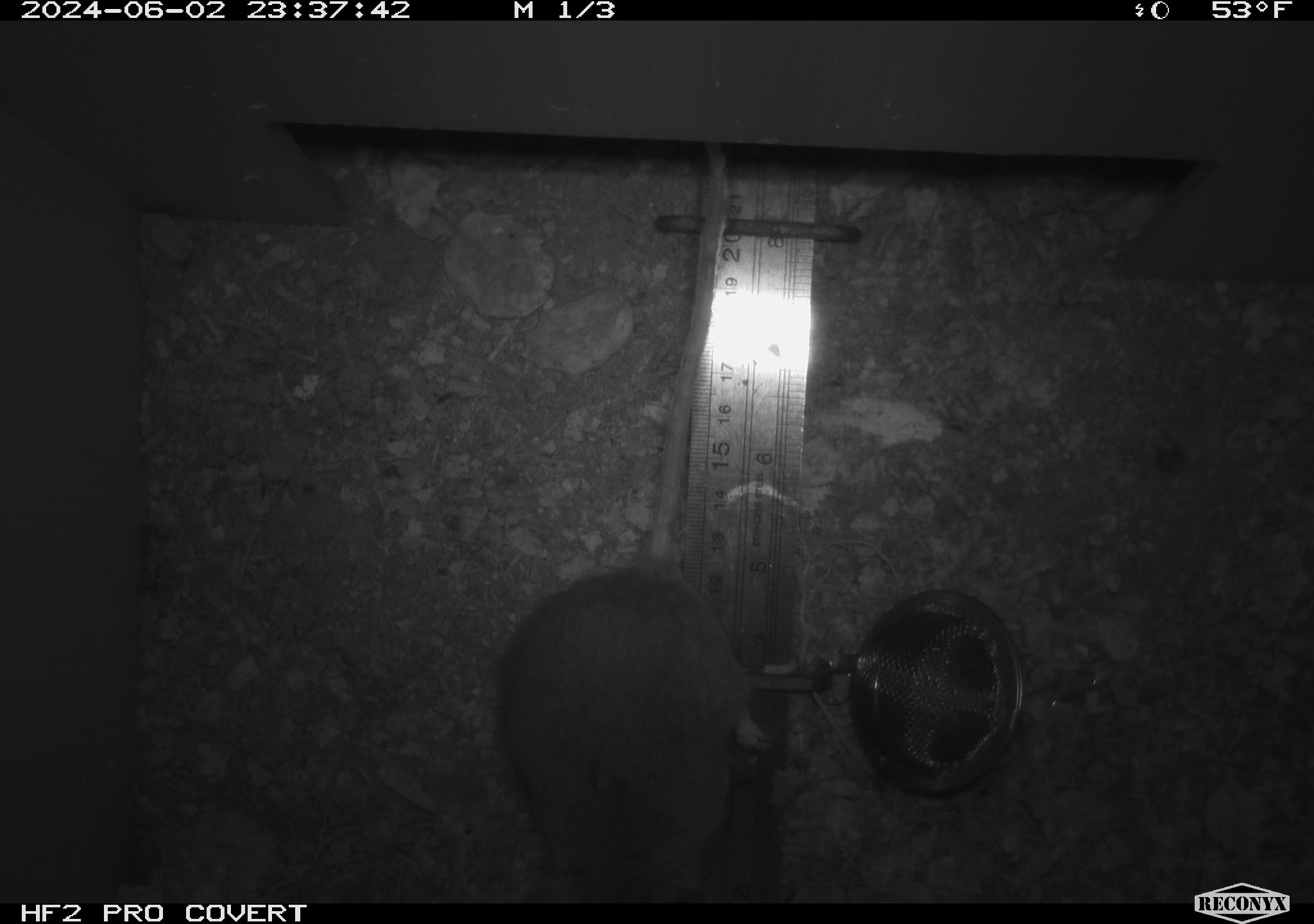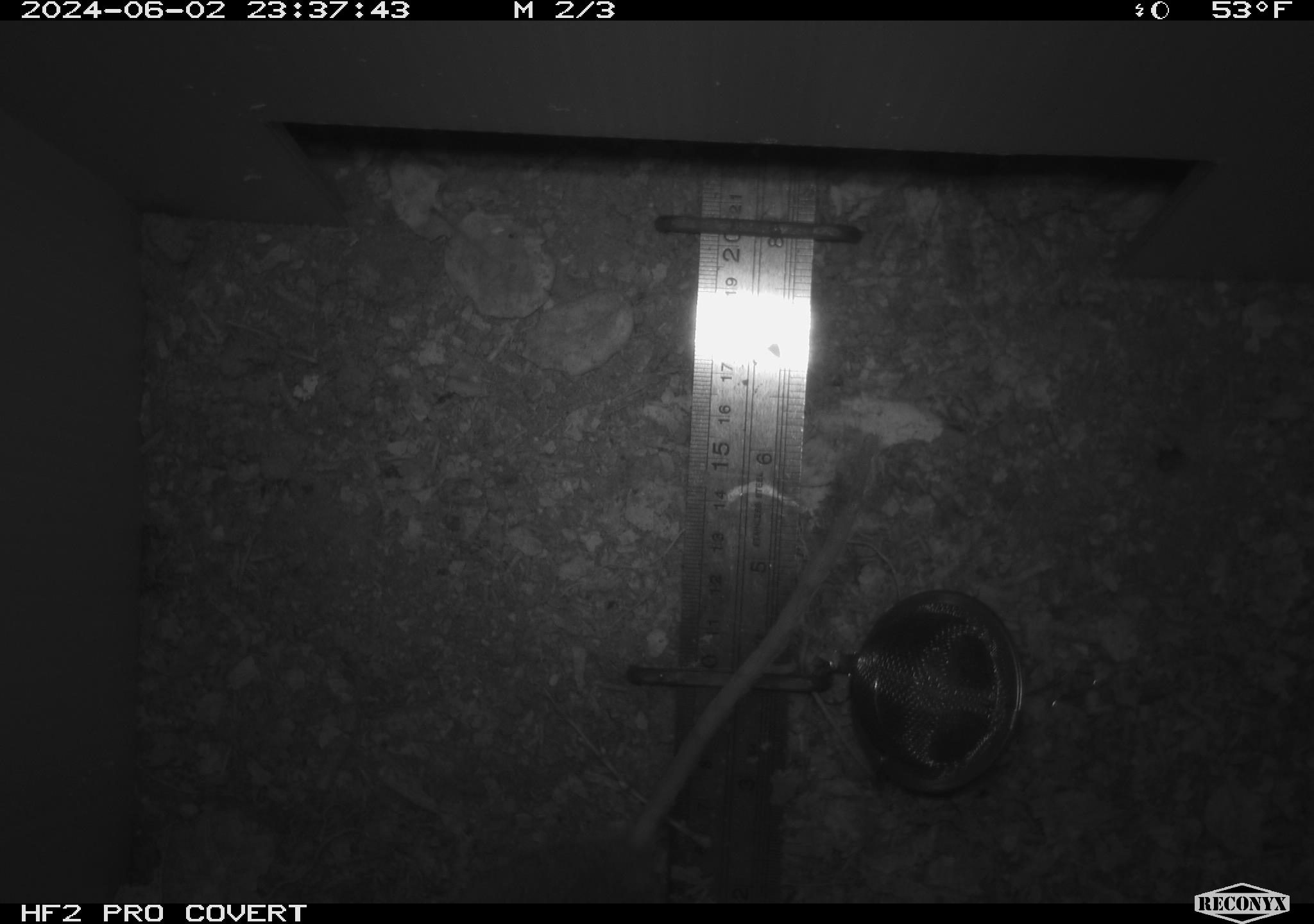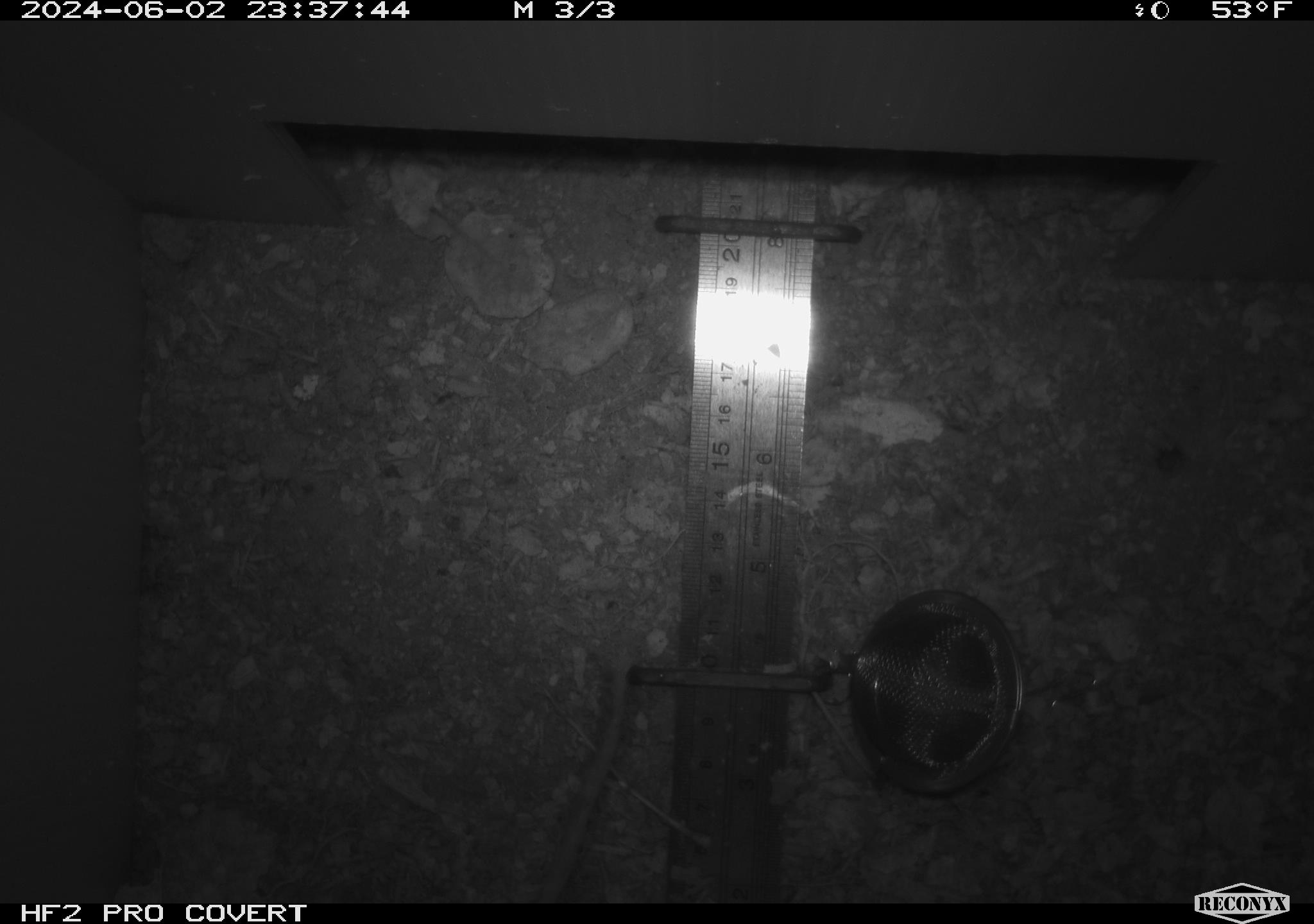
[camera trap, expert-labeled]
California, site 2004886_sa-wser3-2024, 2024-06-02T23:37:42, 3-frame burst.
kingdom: Animalia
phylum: Chordata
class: Mammalia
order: Rodentia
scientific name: Rodentia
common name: mouse species